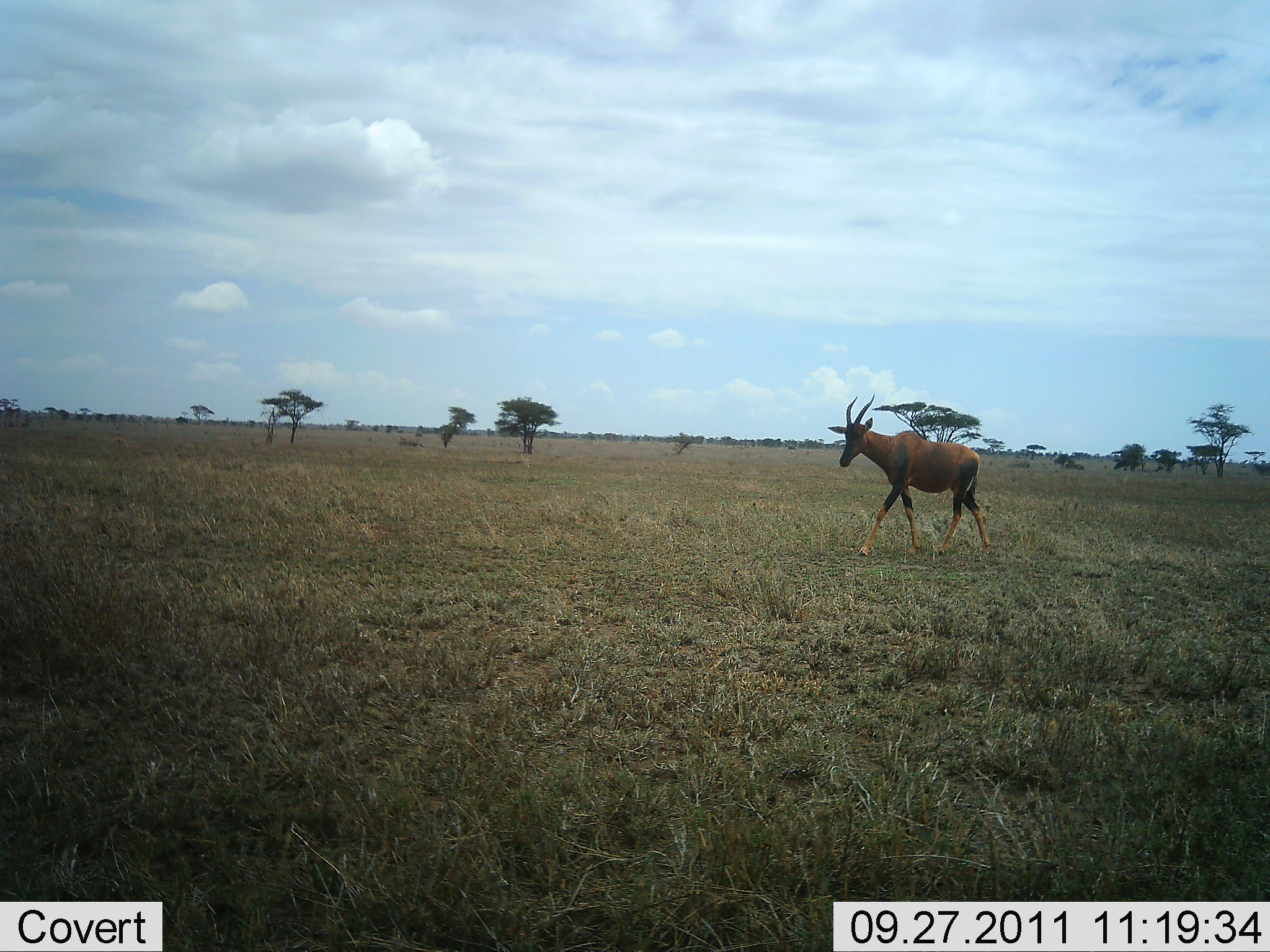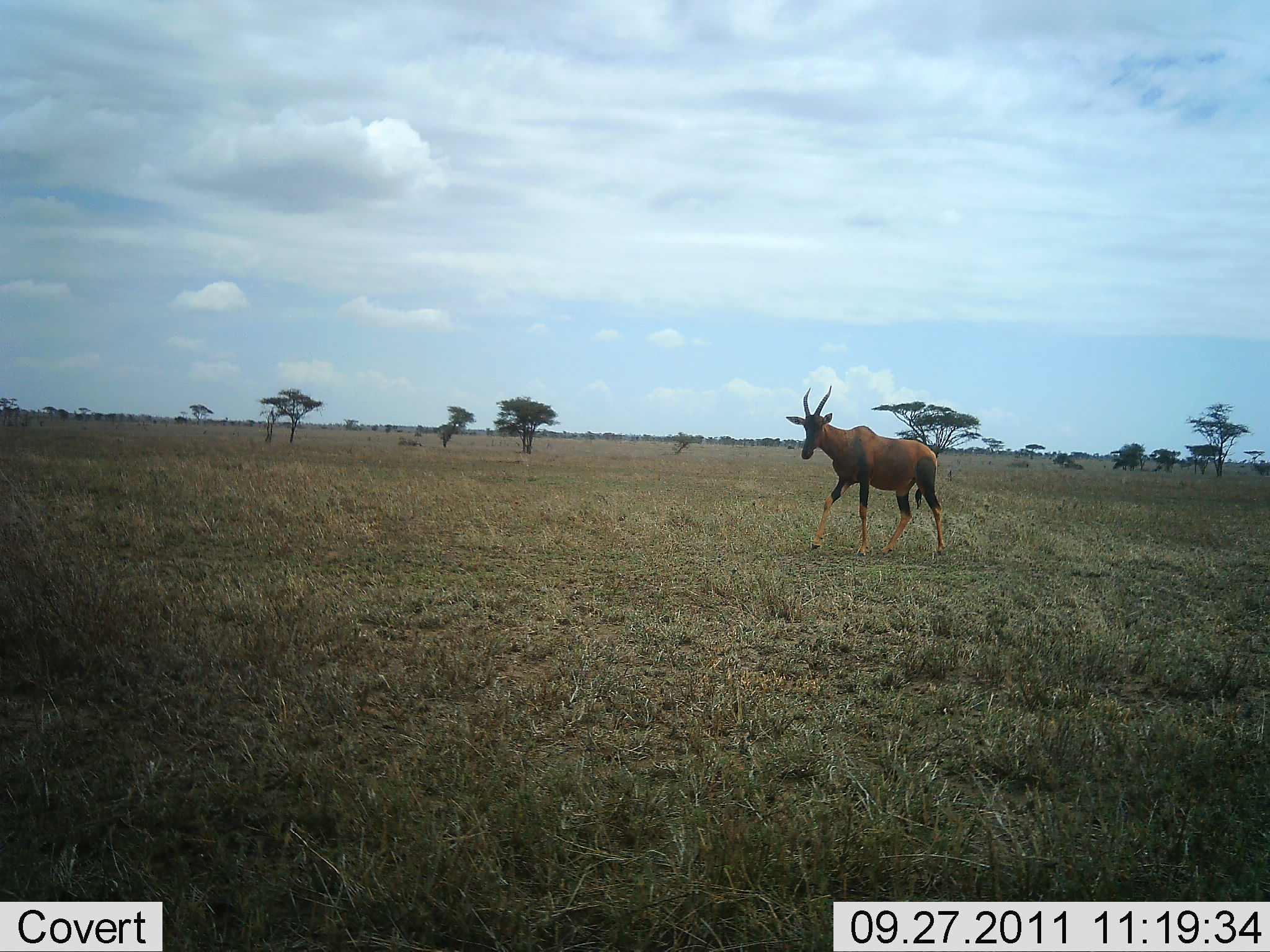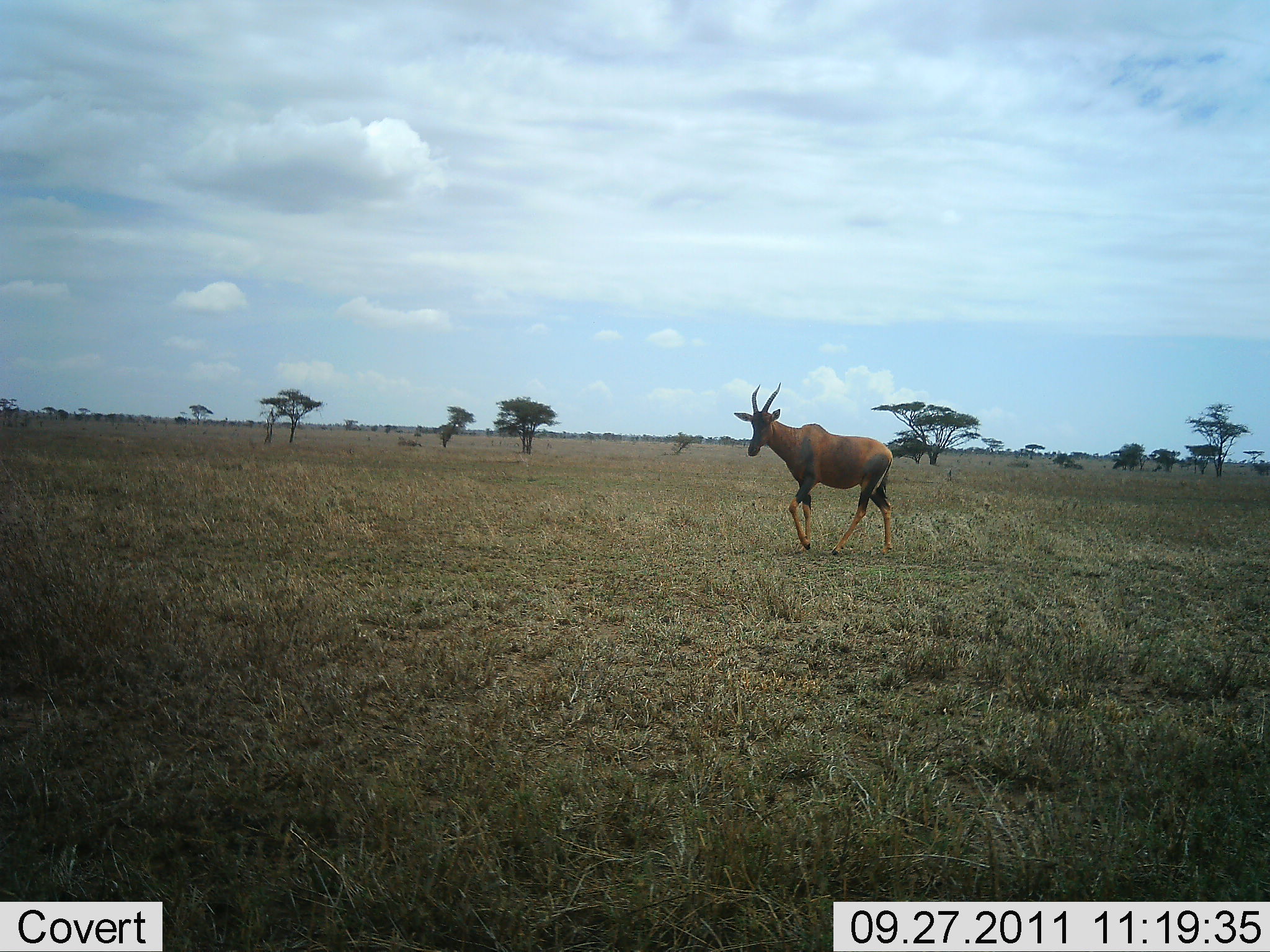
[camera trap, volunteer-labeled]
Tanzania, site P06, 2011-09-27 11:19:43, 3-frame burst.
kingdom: Animalia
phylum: Chordata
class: Mammalia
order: Artiodactyla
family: Bovidae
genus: Damaliscus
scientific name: Damaliscus lunatus jimela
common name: topi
Topi (Damaliscus lunatus jimela), count 1. Behavior (volunteer vote fractions): standing 7%, resting 0%, moving 100%, interacting 0%. Young present (vote fraction): 0%. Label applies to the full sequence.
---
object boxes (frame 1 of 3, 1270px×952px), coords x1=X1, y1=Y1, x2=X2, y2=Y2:
animal: x1=826, y1=390, x2=993, y2=569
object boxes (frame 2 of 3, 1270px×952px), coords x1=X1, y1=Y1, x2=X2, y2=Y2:
animal: x1=784, y1=383, x2=948, y2=560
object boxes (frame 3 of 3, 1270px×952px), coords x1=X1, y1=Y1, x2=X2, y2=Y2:
animal: x1=729, y1=382, x2=895, y2=560